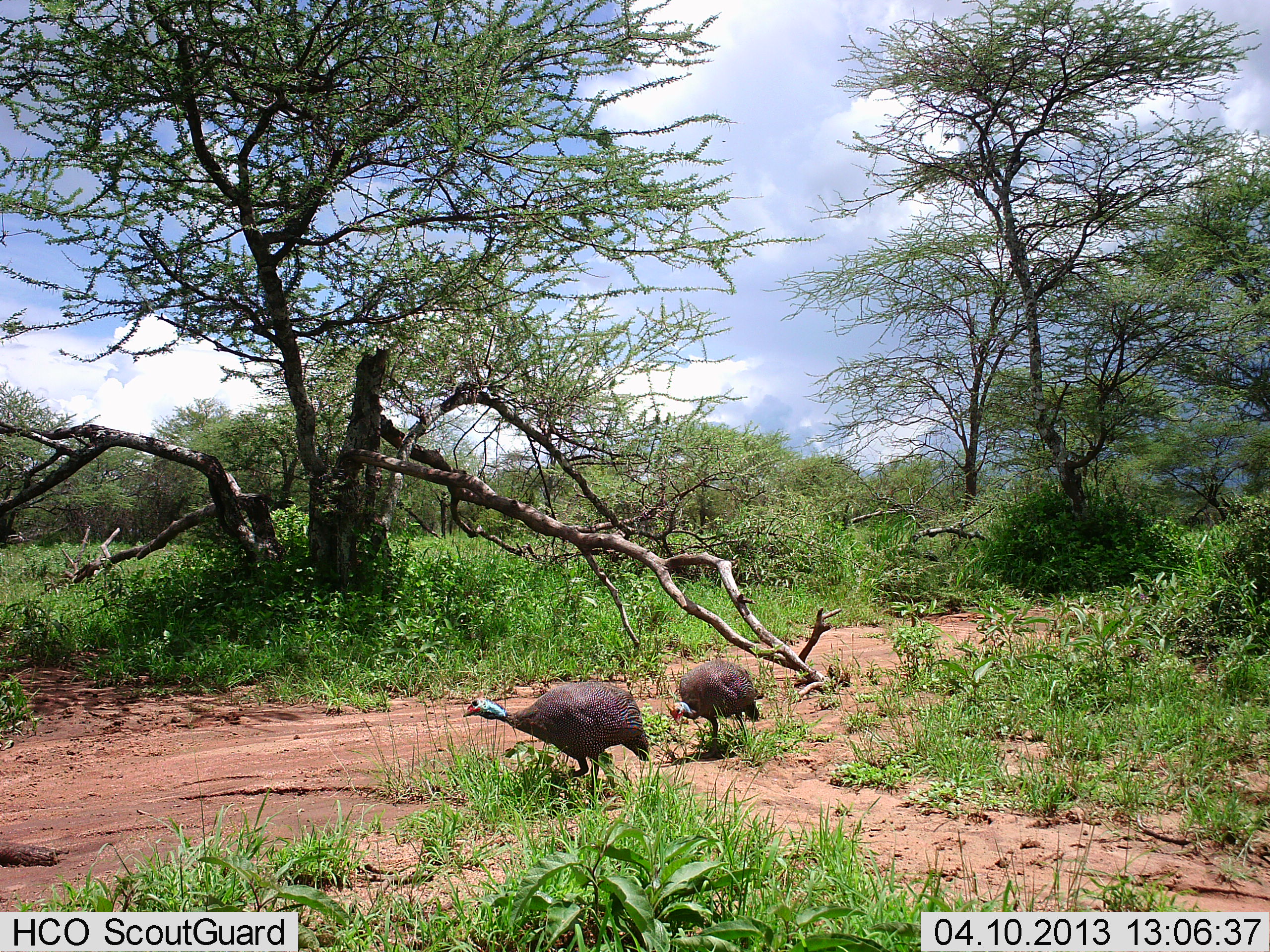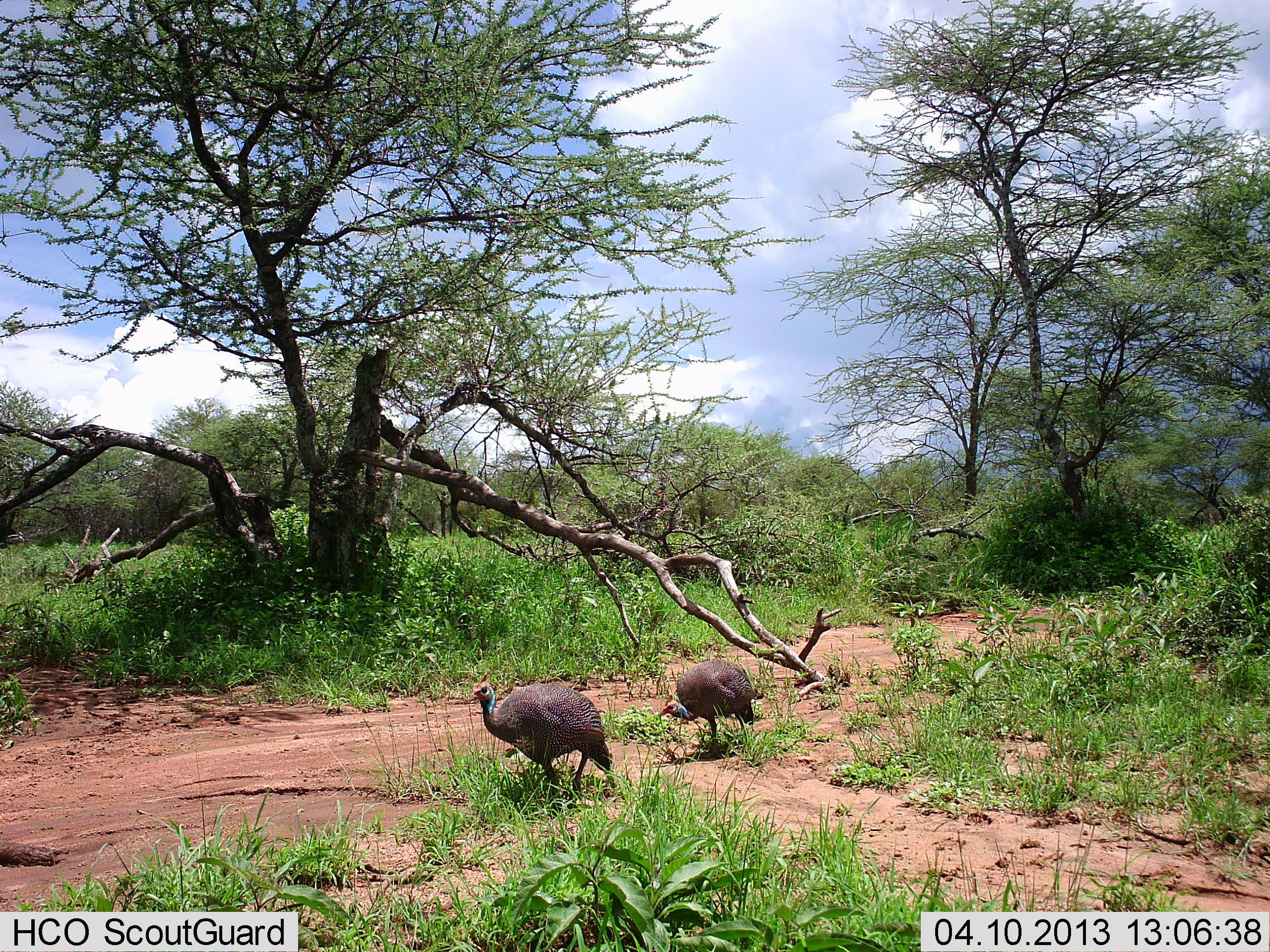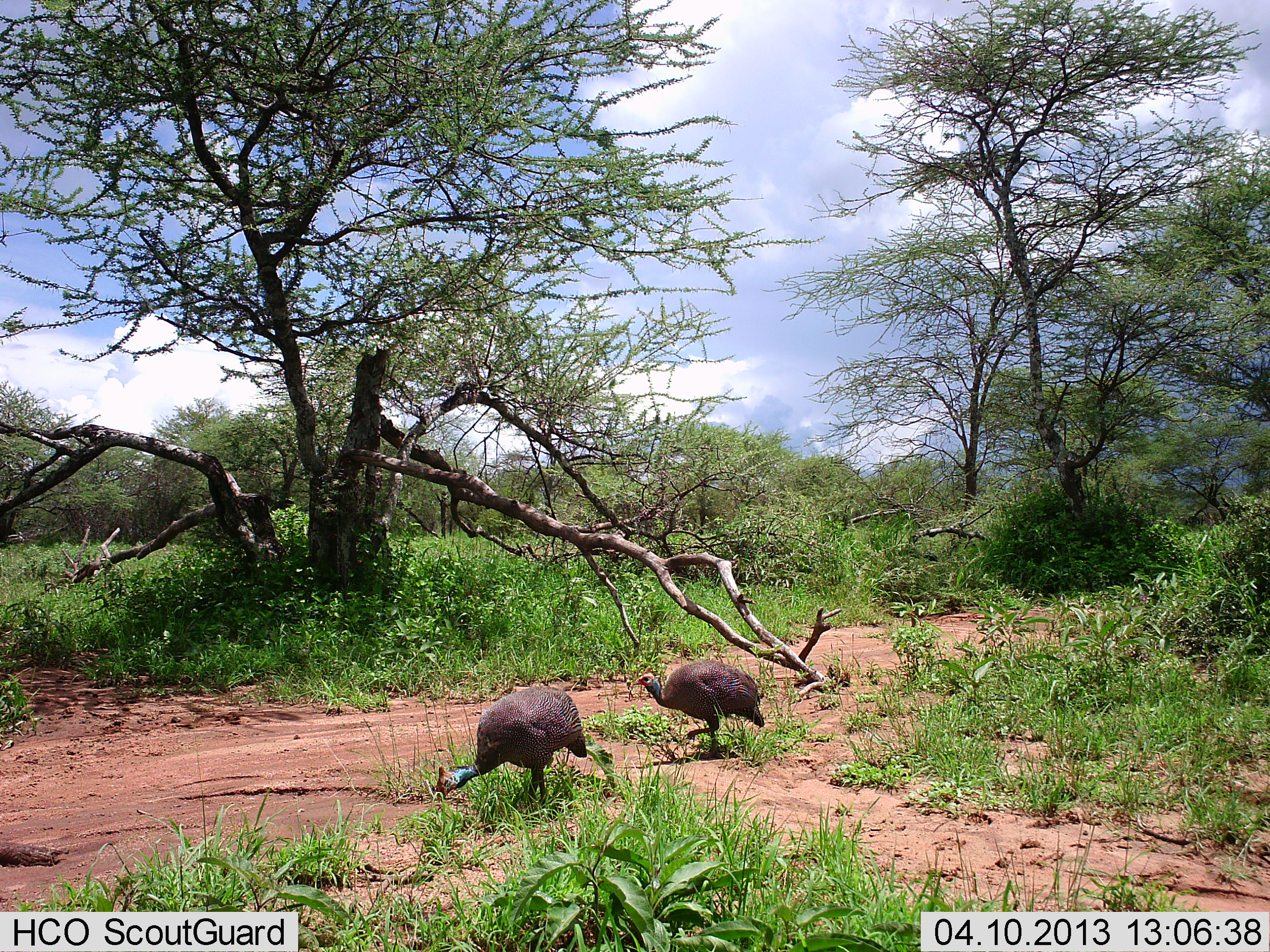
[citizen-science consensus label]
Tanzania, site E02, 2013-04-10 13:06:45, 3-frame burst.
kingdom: Animalia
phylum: Chordata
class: Aves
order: Galliformes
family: Numididae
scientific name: Numididae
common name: guinea fowl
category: guineafowl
Guineafowl (guinea fowl) (Numididae), count 2. Behavior (volunteer vote fractions): standing 30%, resting 0%, moving 60%, interacting 0%. Young present (vote fraction): 0%. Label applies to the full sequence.